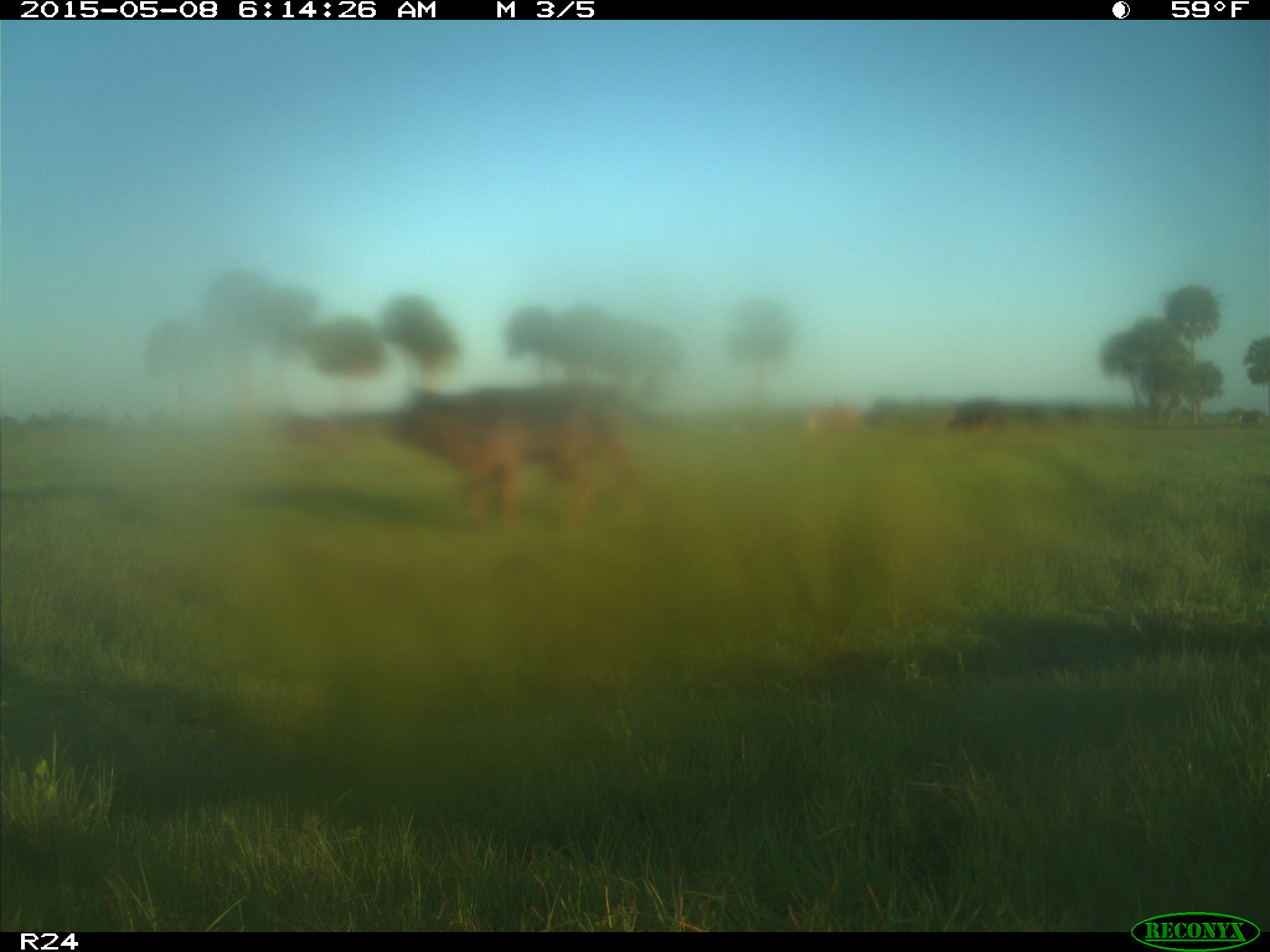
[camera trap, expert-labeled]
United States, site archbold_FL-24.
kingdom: Animalia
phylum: Chordata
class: Mammalia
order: Artiodactyla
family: Bovidae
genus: Bos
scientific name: Bos taurus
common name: domestic cow